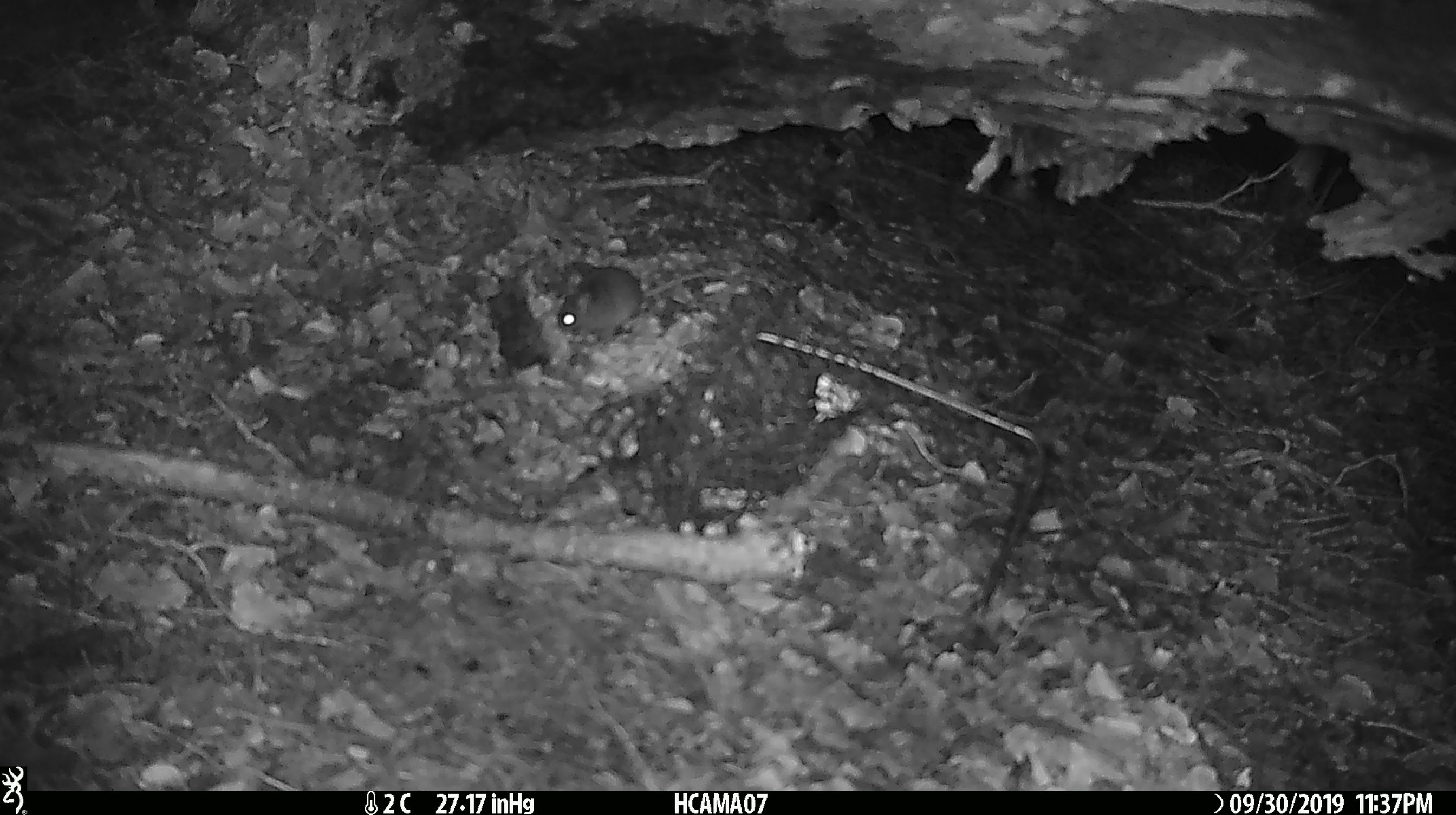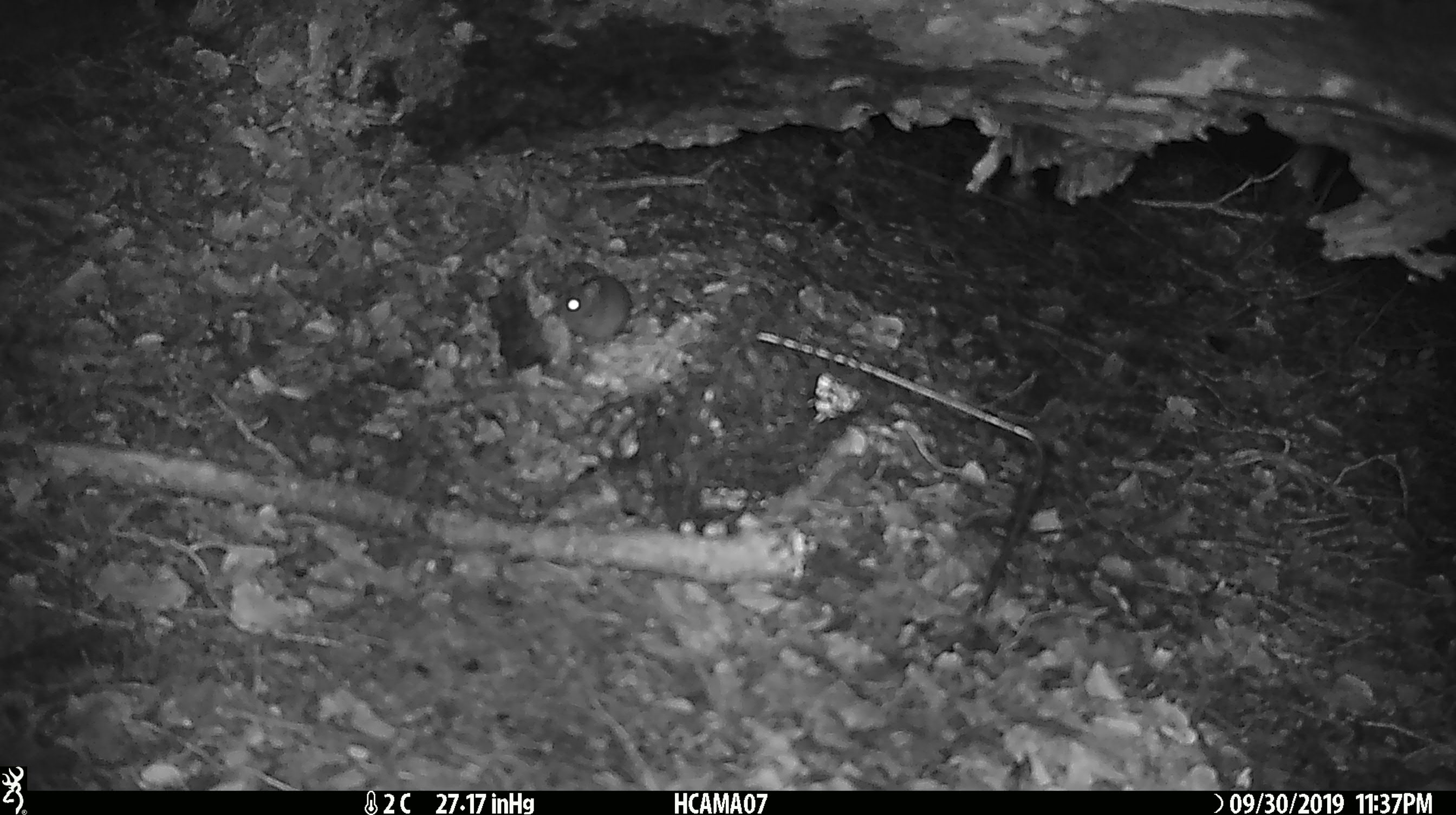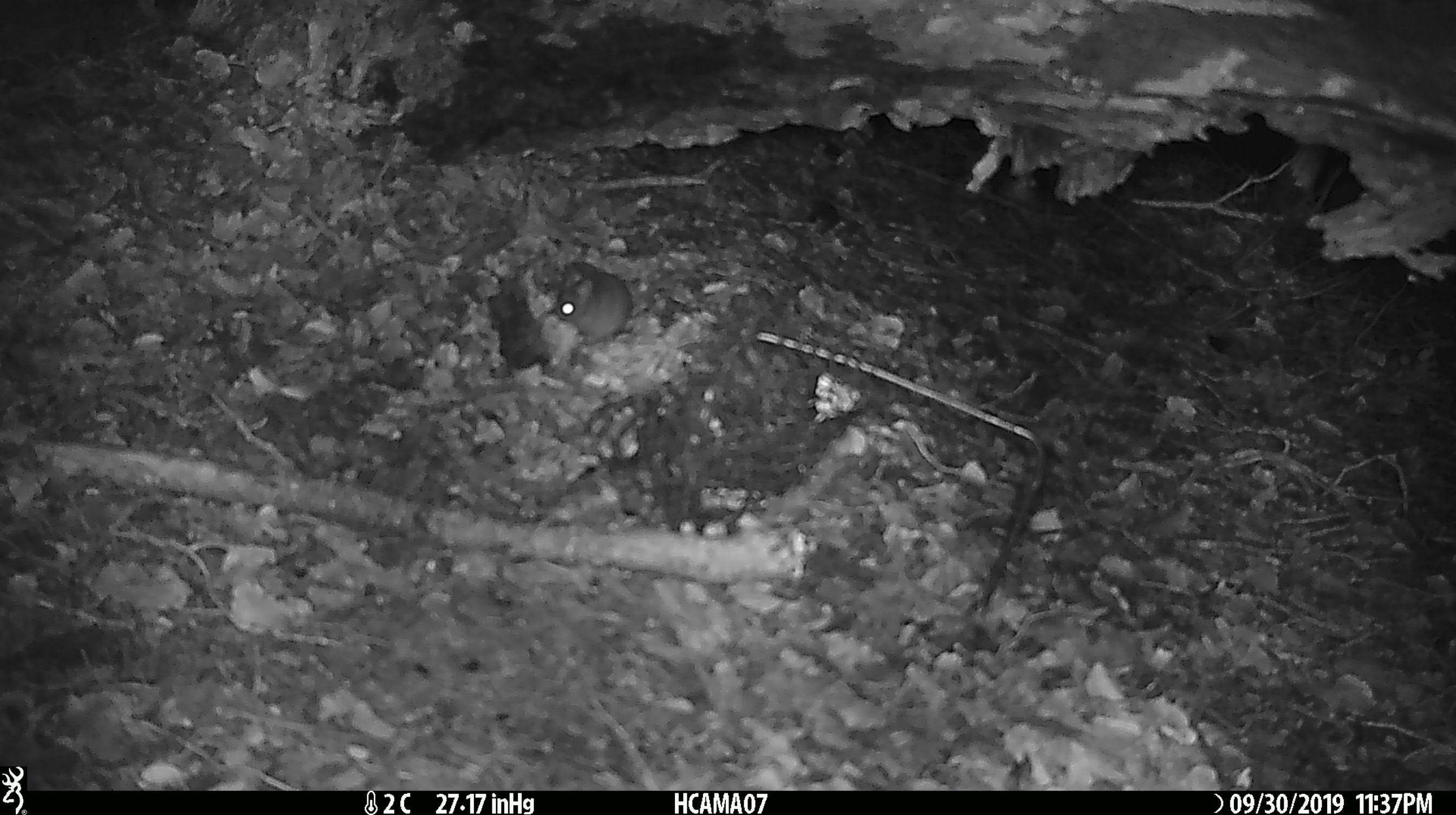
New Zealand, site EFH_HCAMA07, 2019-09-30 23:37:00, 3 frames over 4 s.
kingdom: Animalia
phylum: Chordata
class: Mammalia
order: Rodentia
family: Muridae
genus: Mus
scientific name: Mus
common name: mouse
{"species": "mouse (Mus)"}